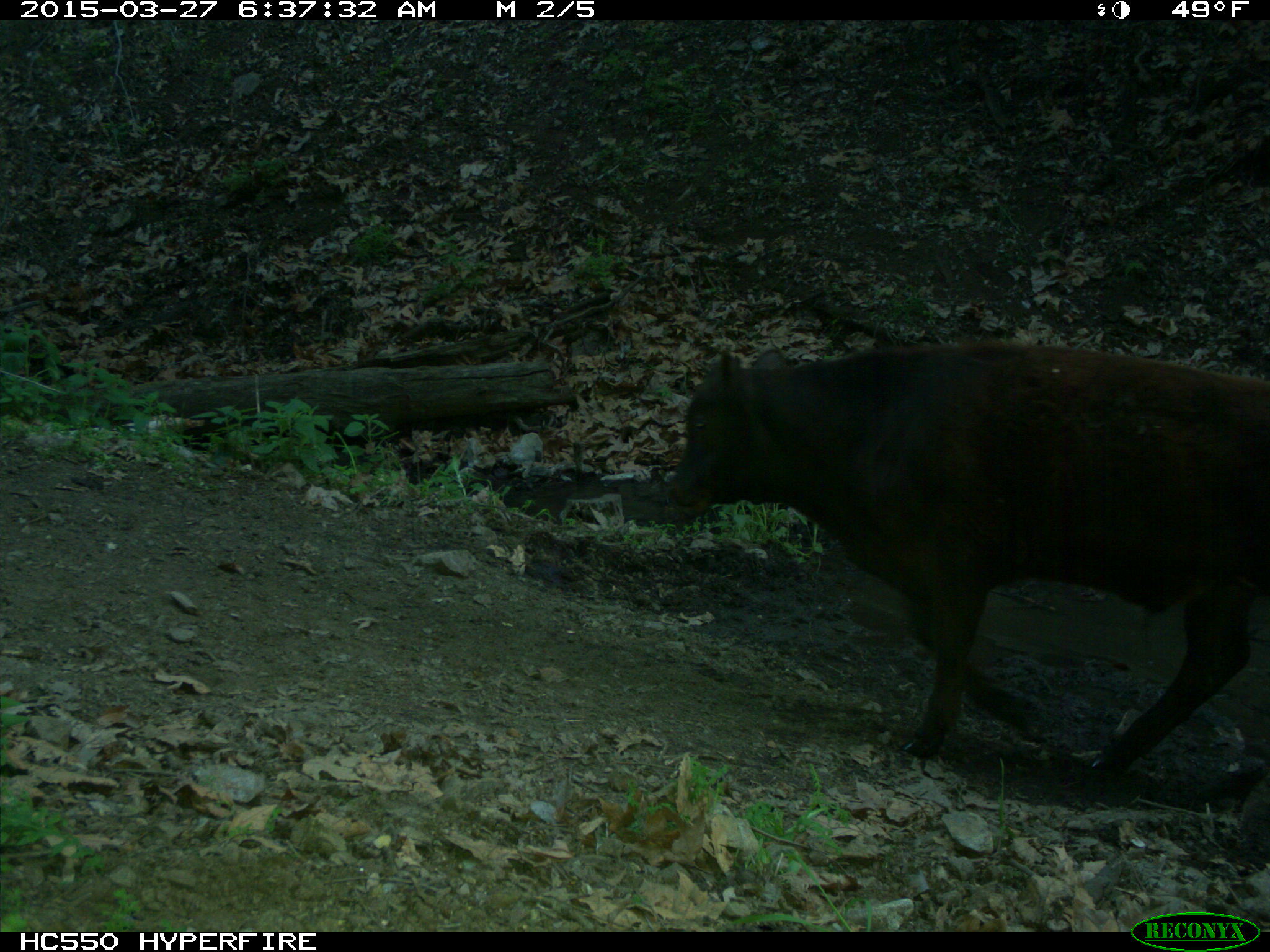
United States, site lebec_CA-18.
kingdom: Animalia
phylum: Chordata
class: Mammalia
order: Artiodactyla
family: Bovidae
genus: Bos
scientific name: Bos taurus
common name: domestic cow